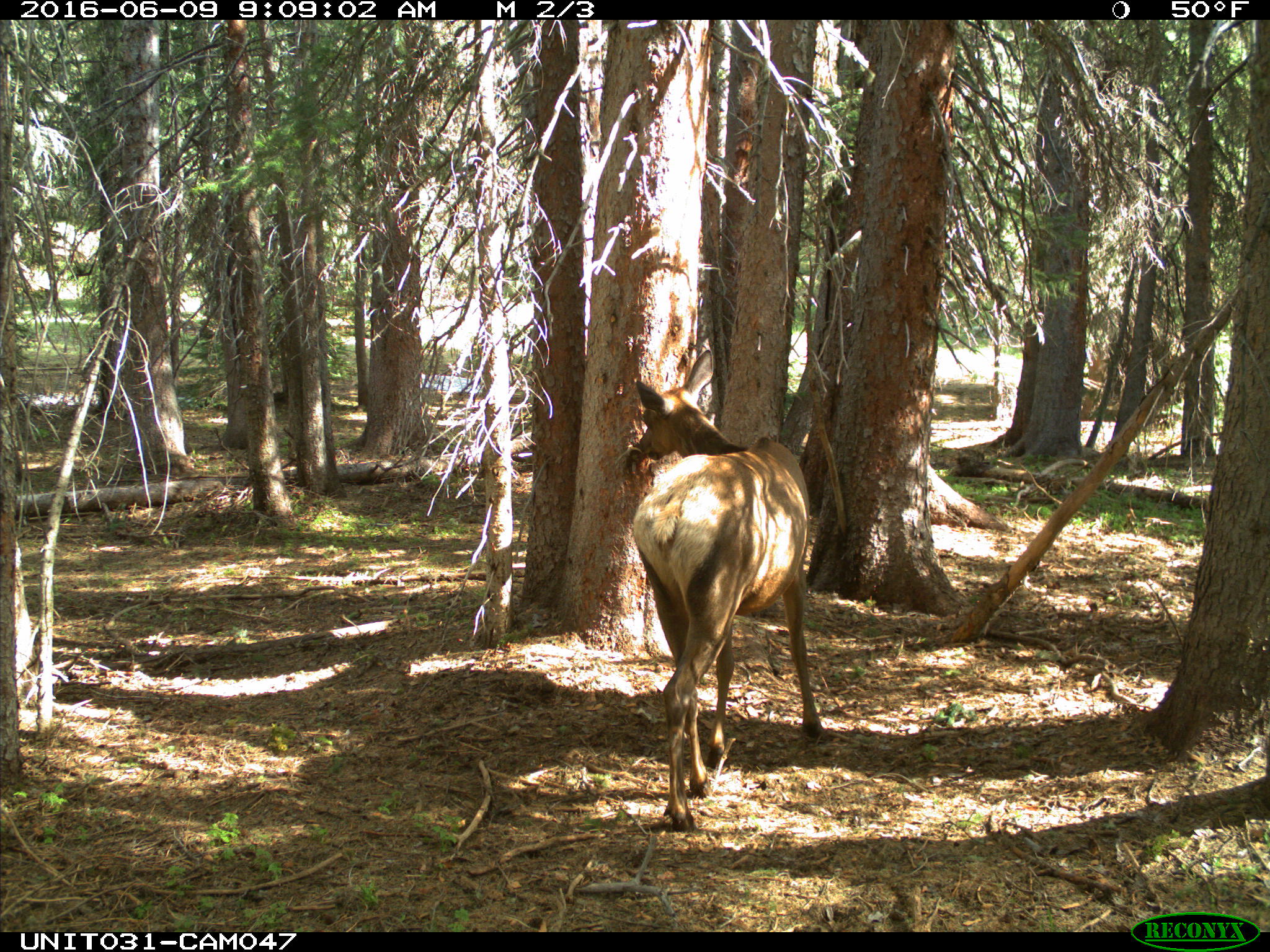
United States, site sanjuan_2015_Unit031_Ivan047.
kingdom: Animalia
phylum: Chordata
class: Mammalia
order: Artiodactyla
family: Cervidae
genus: Cervus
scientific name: Cervus elaphus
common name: red deer